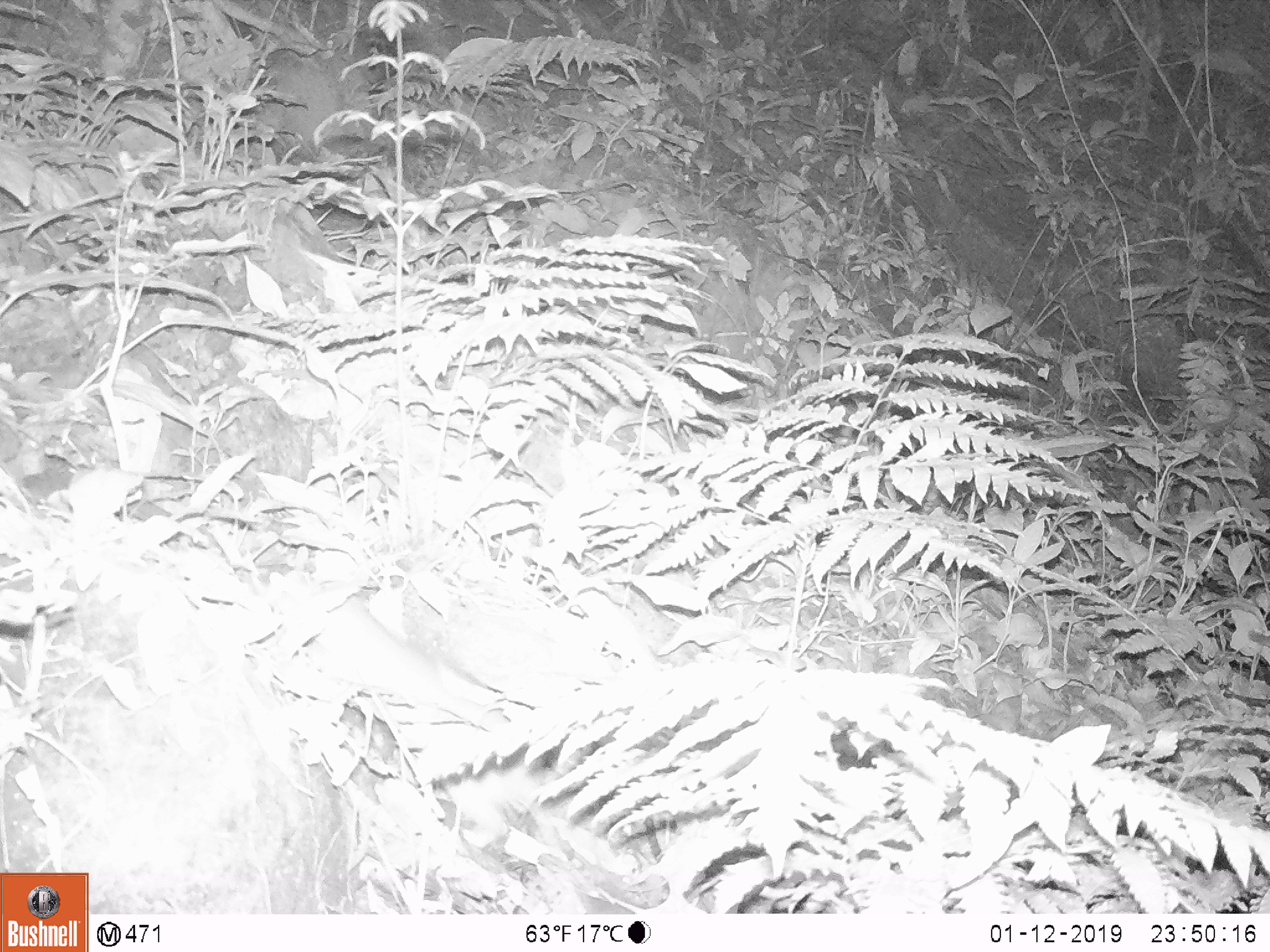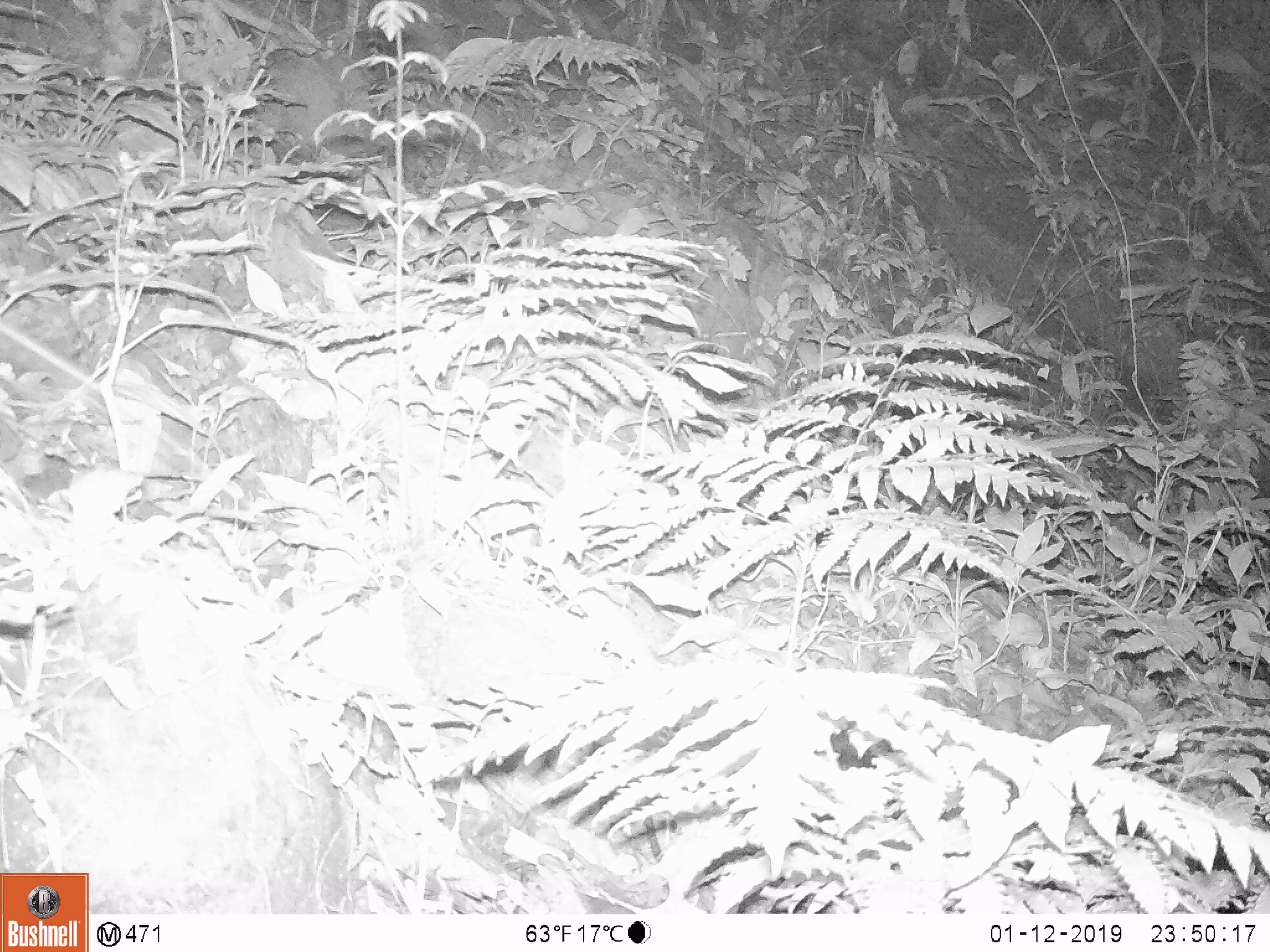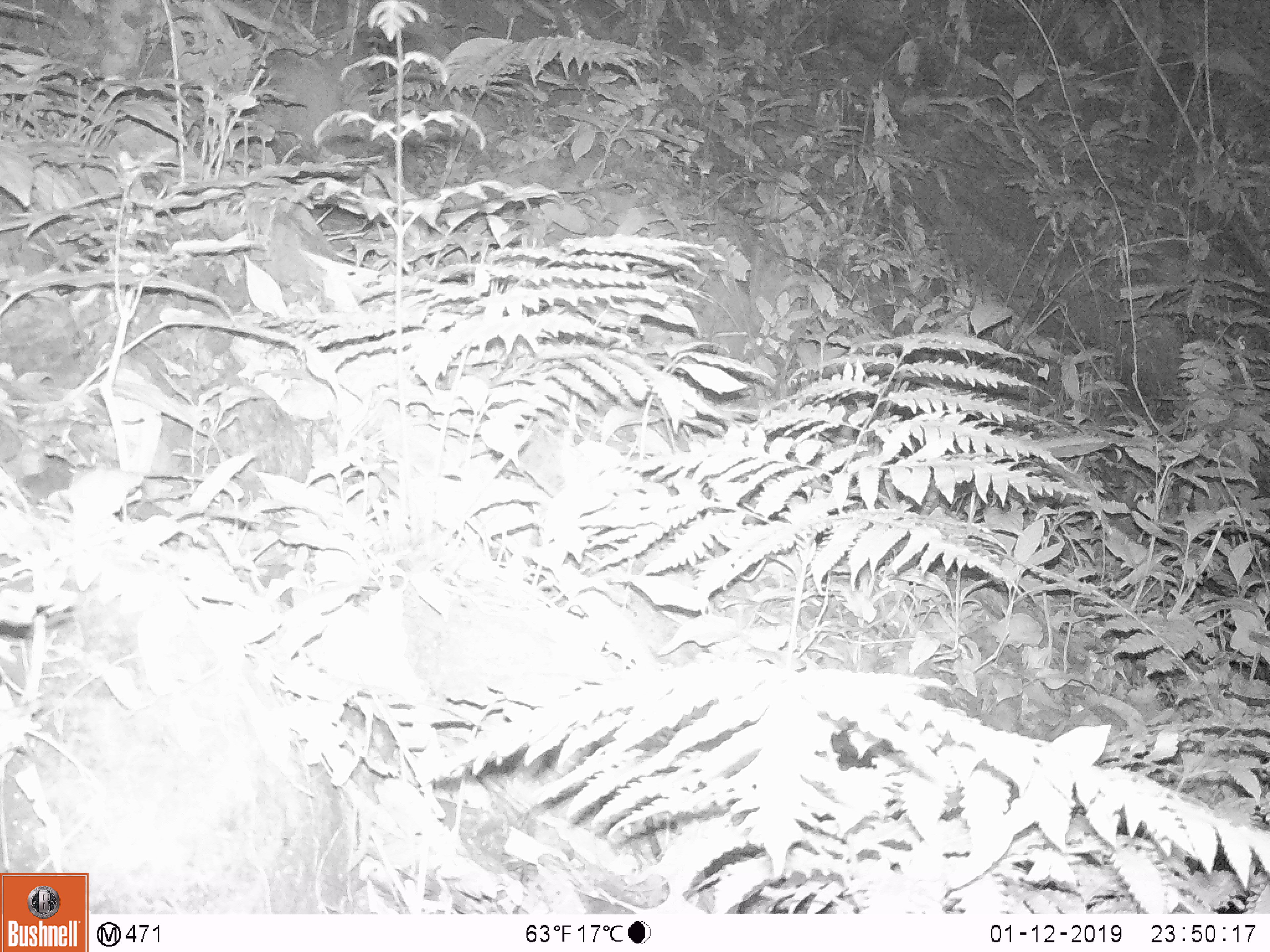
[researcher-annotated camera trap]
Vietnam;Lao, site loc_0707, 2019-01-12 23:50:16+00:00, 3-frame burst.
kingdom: Animalia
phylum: Chordata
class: Mammalia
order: Rodentia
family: Muridae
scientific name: Muridae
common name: old-world mice and rats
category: unidentified murid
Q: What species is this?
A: Unidentified murid (old-world mice and rats) (Muridae).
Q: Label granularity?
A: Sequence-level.